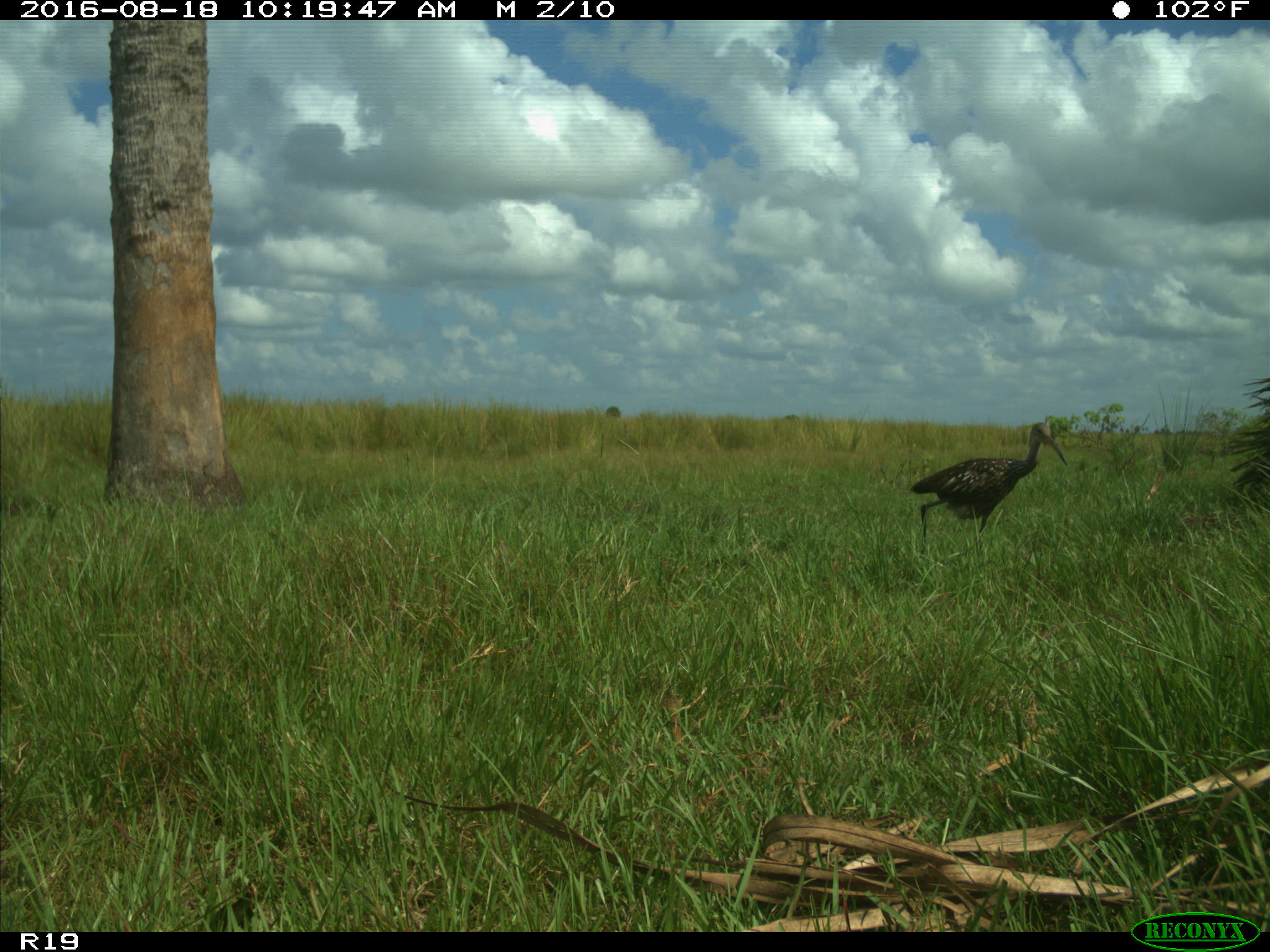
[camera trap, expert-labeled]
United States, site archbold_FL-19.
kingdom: Animalia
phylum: Chordata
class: Aves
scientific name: Aves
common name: birds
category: unidentified bird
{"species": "unidentified bird (birds) (Aves)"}